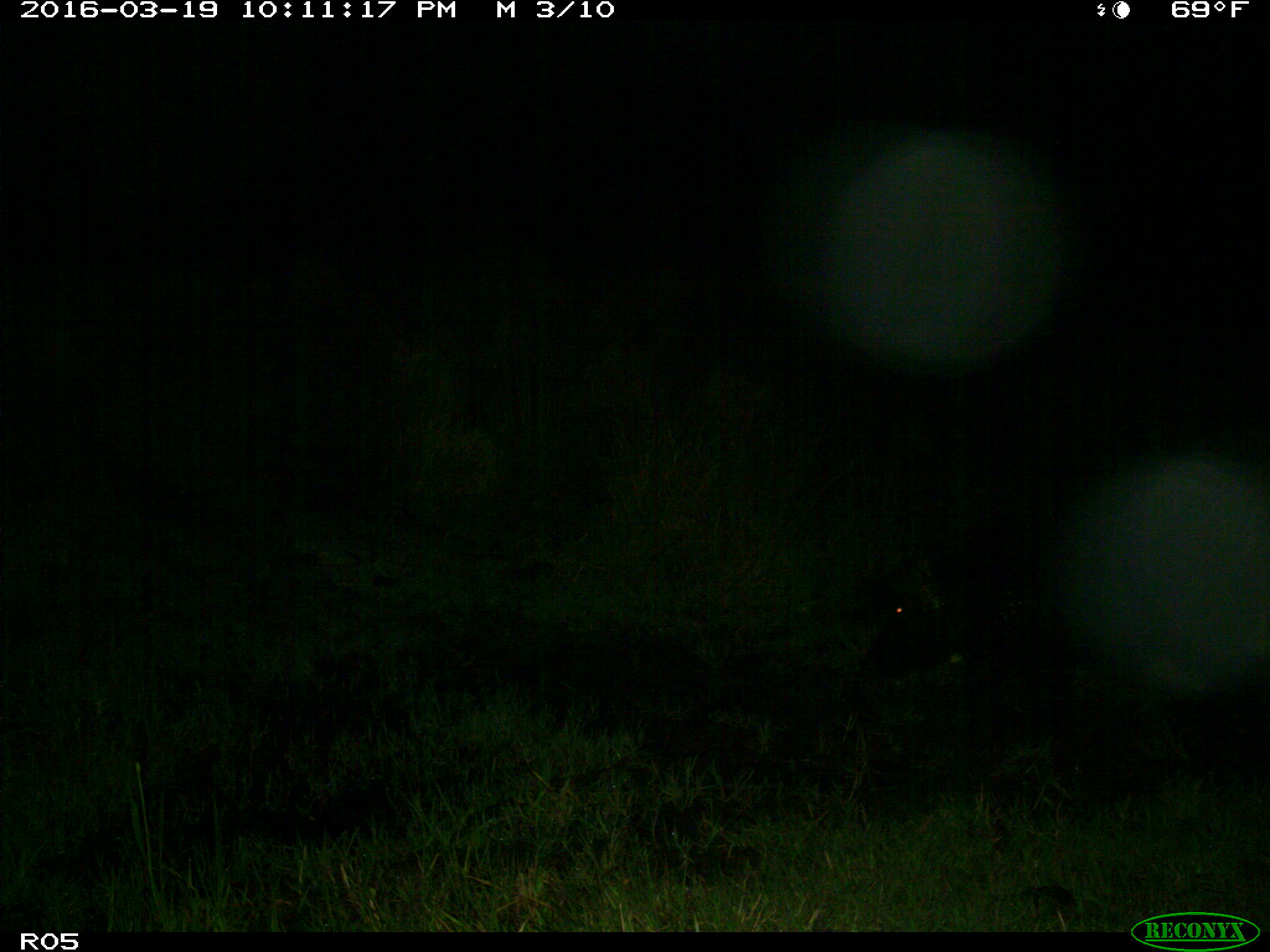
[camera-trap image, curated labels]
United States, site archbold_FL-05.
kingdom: Animalia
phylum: Chordata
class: Mammalia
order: Artiodactyla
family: Suidae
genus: Sus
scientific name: Sus scrofa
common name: wild boar